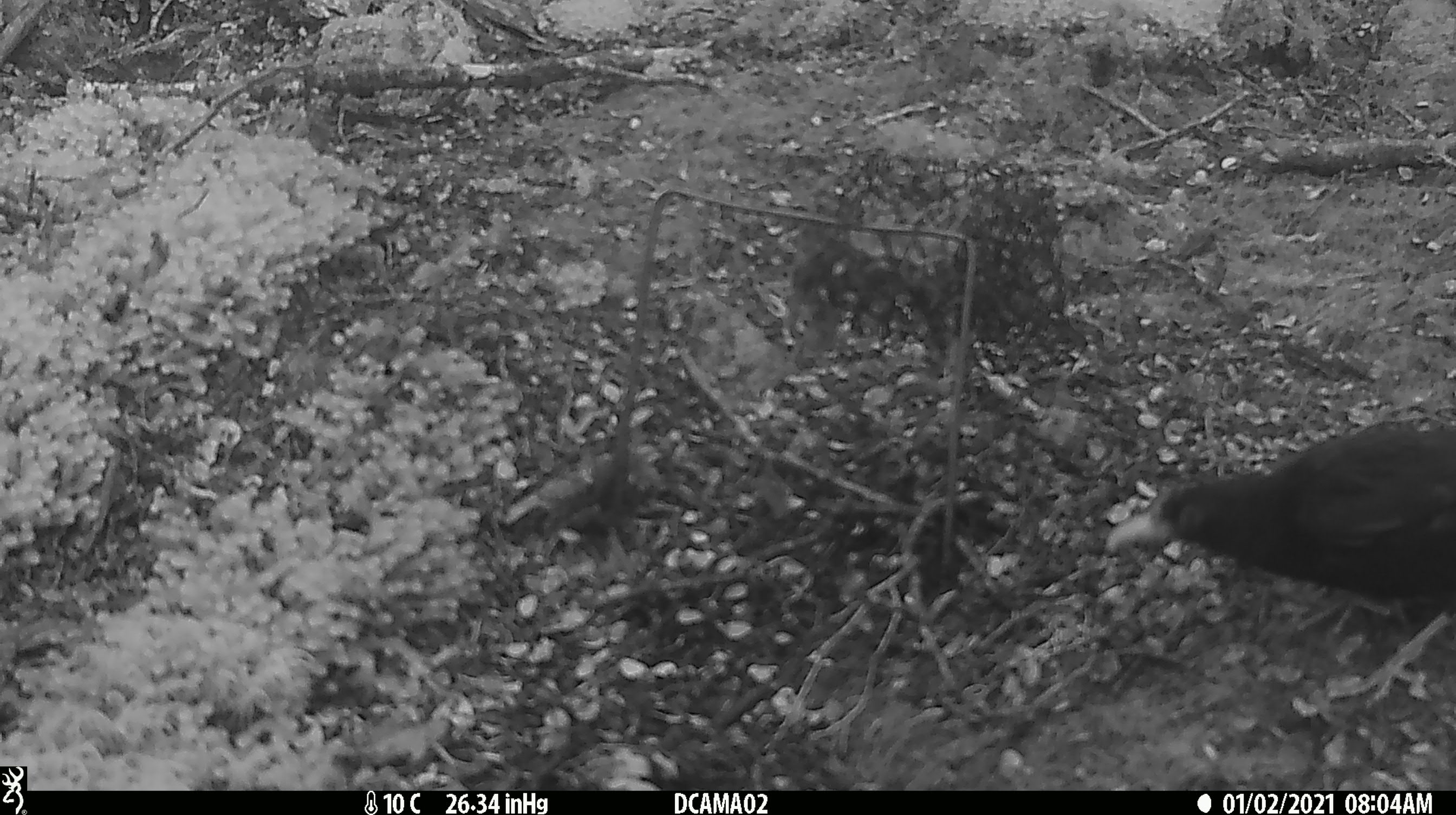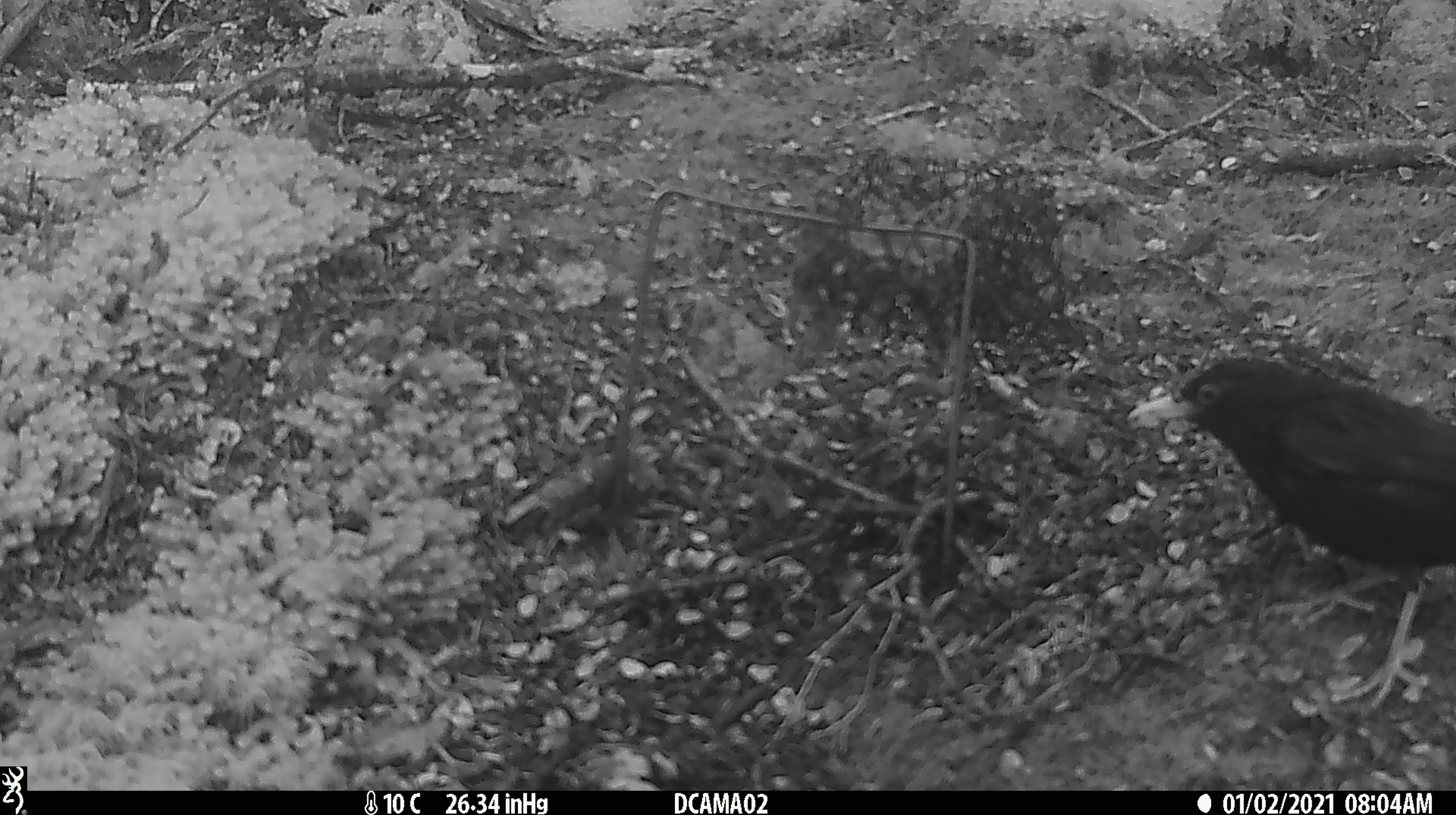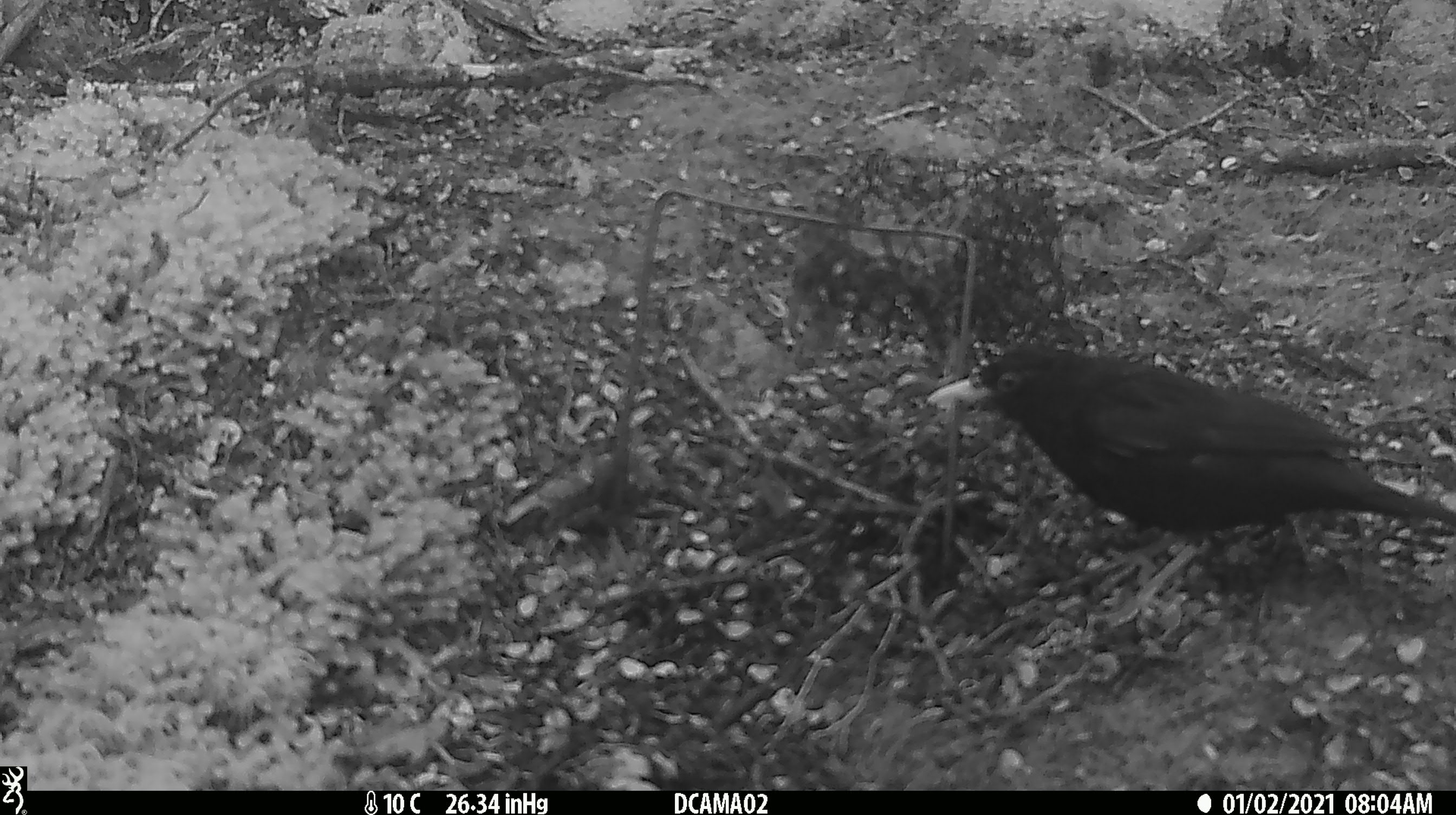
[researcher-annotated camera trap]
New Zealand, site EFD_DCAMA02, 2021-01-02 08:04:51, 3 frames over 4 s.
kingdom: Animalia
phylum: Chordata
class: Aves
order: Passeriformes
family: Turdidae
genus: Turdus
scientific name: Turdus merula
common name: eurasian blackbird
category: blackbird